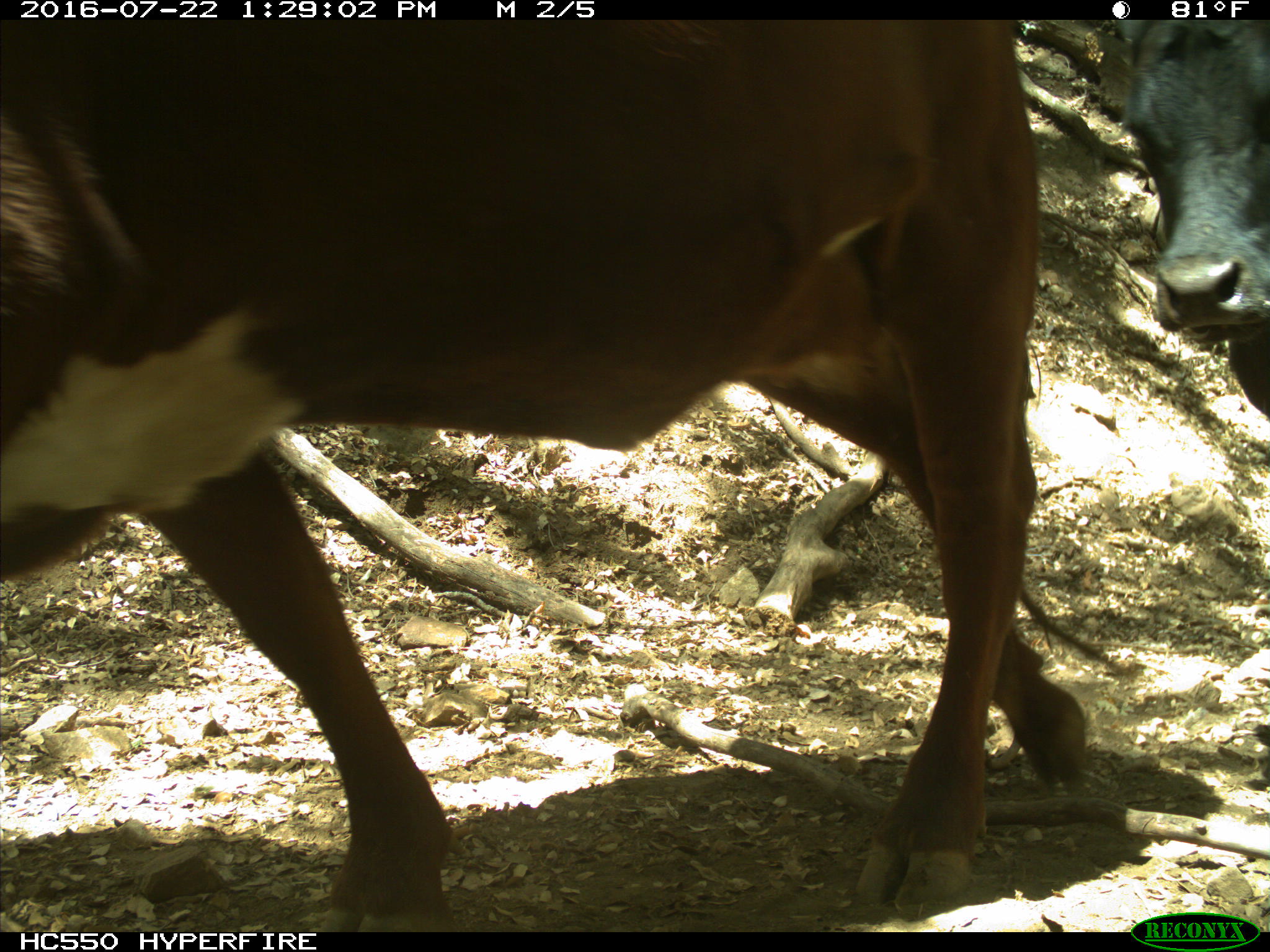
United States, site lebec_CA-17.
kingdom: Animalia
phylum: Chordata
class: Mammalia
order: Artiodactyla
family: Bovidae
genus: Bos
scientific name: Bos taurus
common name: domestic cow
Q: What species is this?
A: Bos taurus (domestic cow).